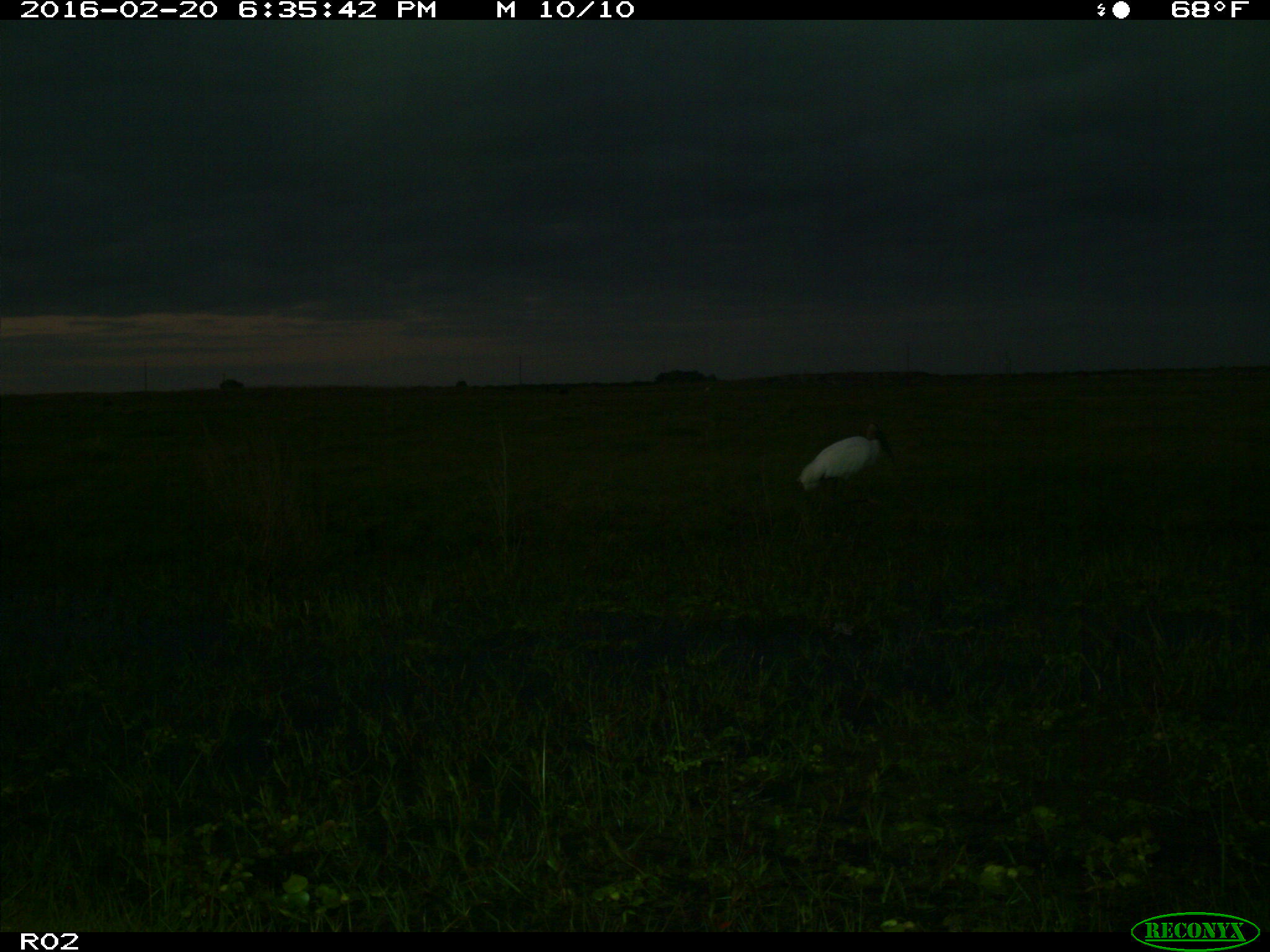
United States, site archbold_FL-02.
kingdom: Animalia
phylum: Chordata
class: Aves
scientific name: Aves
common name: birds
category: unidentified bird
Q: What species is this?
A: Unidentified bird (birds) (Aves).